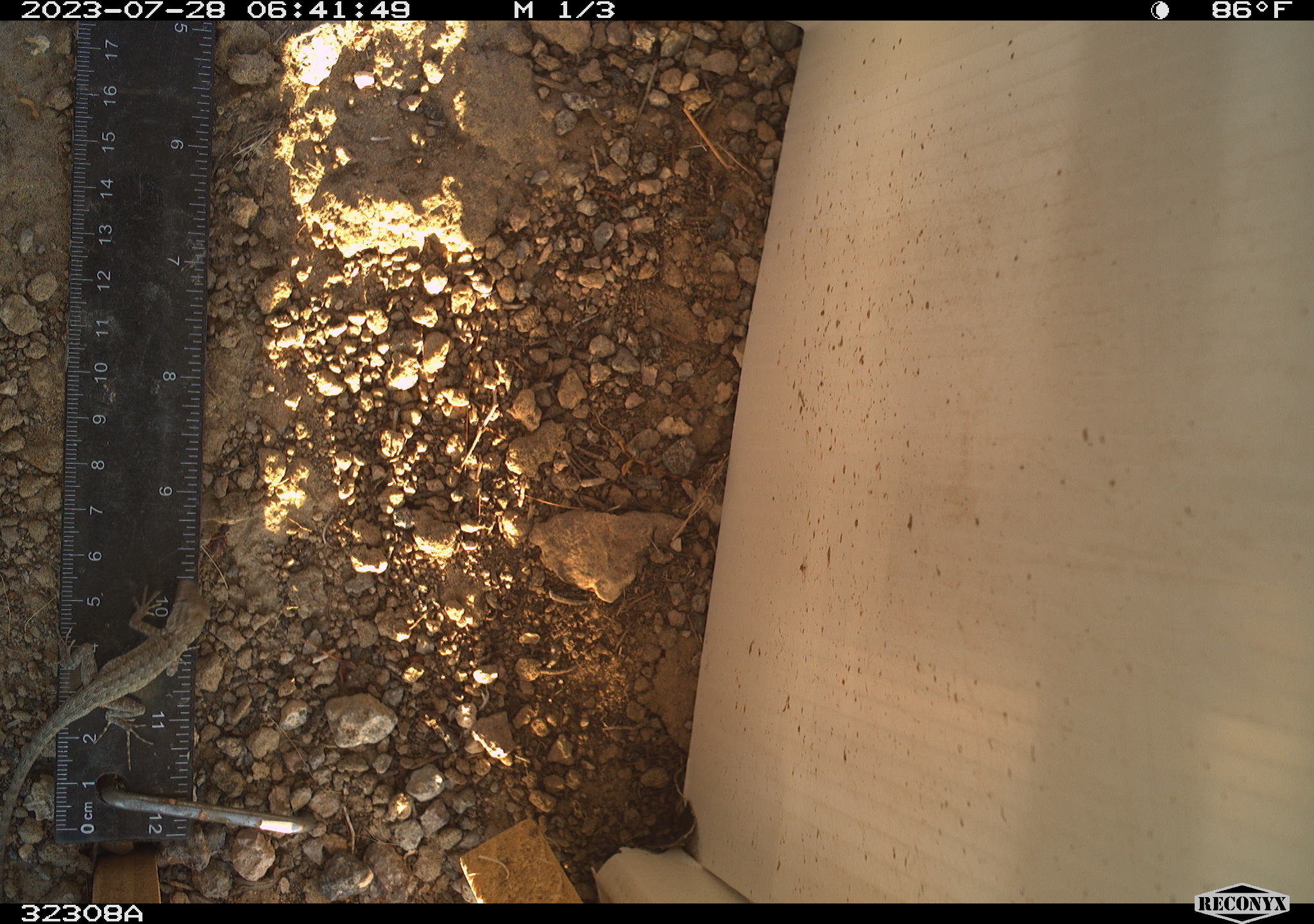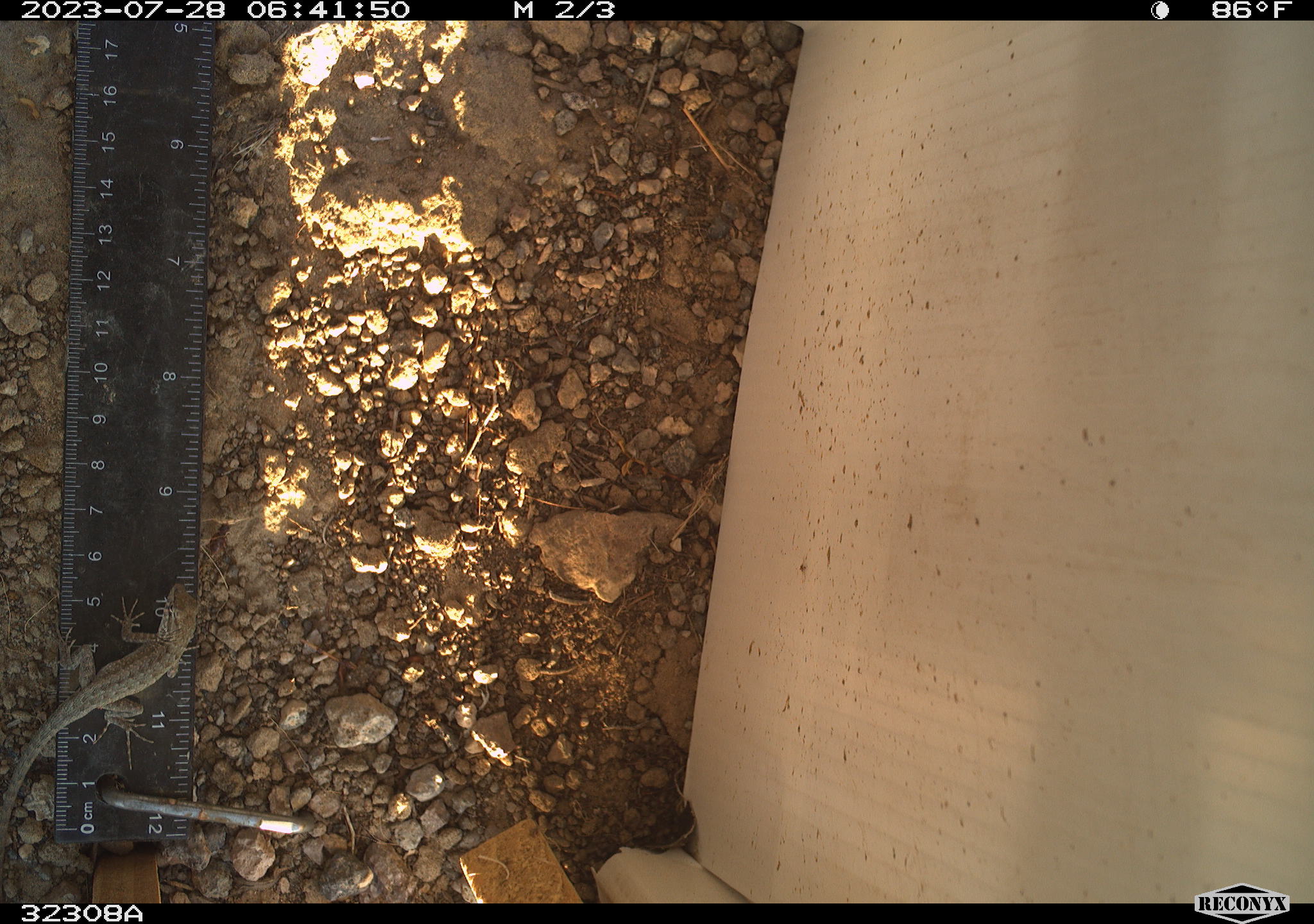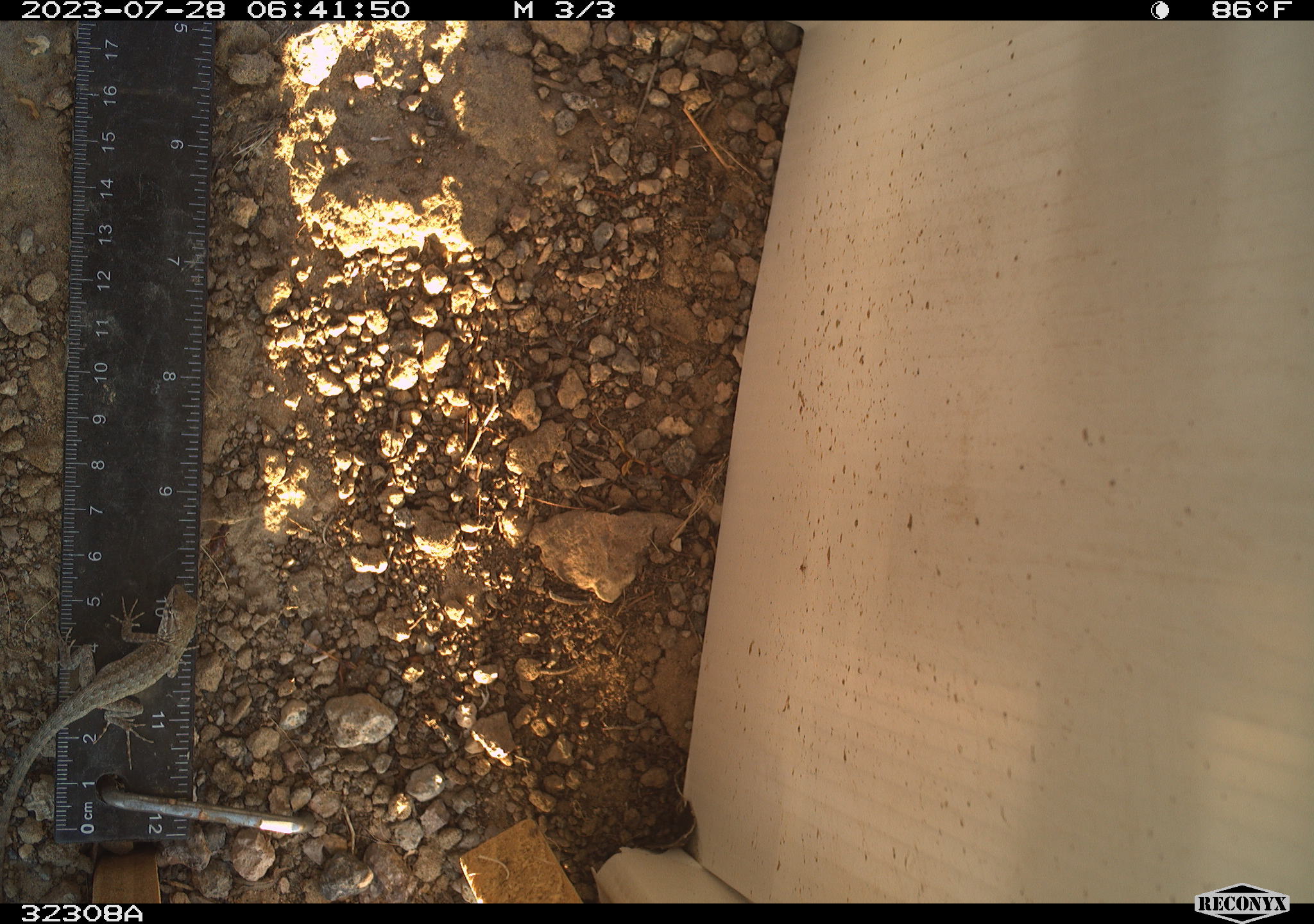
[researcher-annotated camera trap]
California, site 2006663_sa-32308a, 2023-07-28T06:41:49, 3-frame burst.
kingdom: Animalia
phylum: Chordata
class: Reptilia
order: Squamata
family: Phrynosomatidae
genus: Sceloporus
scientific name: Sceloporus graciosus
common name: common sagebrush lizard